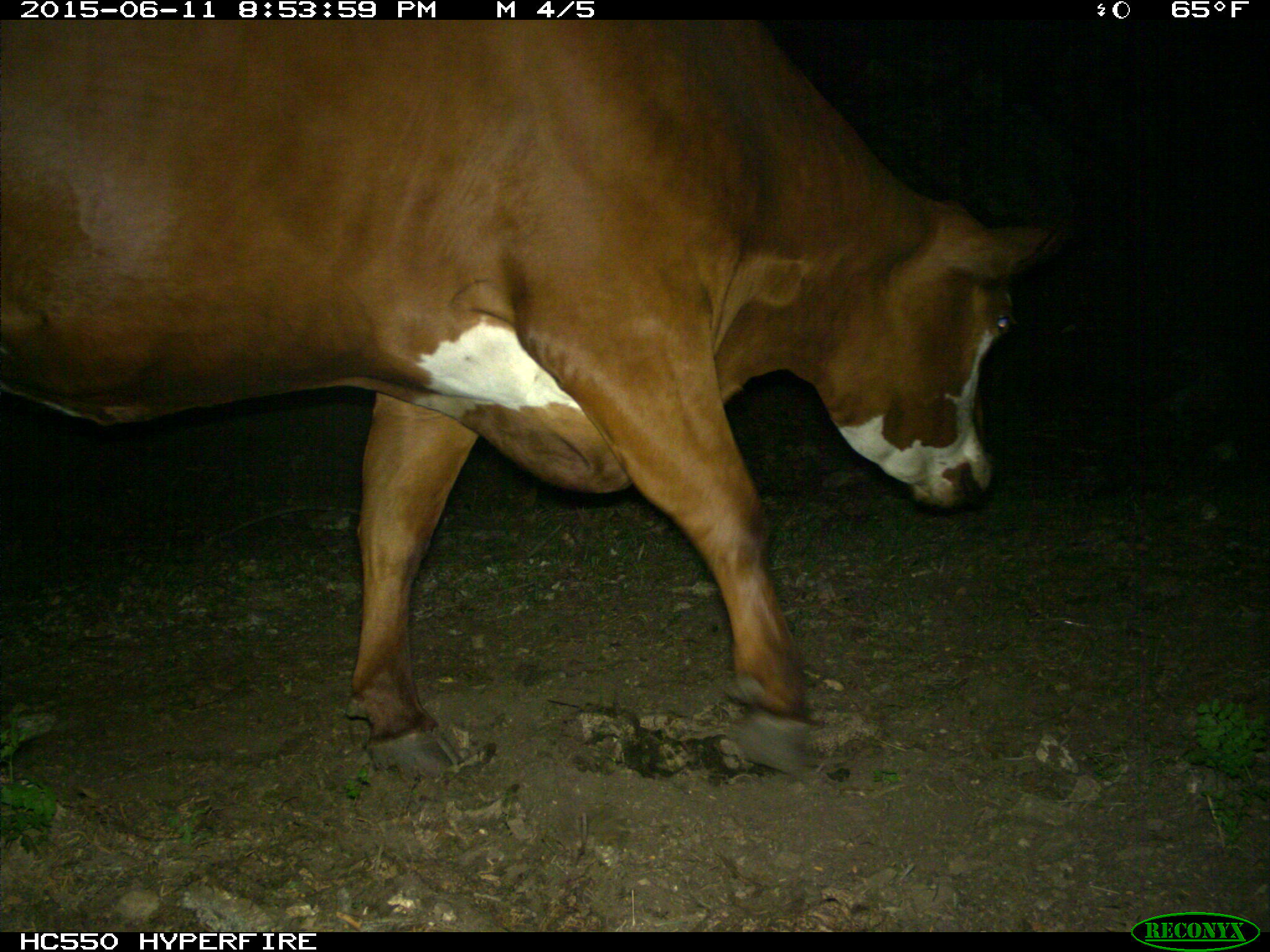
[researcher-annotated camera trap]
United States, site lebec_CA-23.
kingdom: Animalia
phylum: Chordata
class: Mammalia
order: Artiodactyla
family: Bovidae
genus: Bos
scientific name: Bos taurus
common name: domestic cow